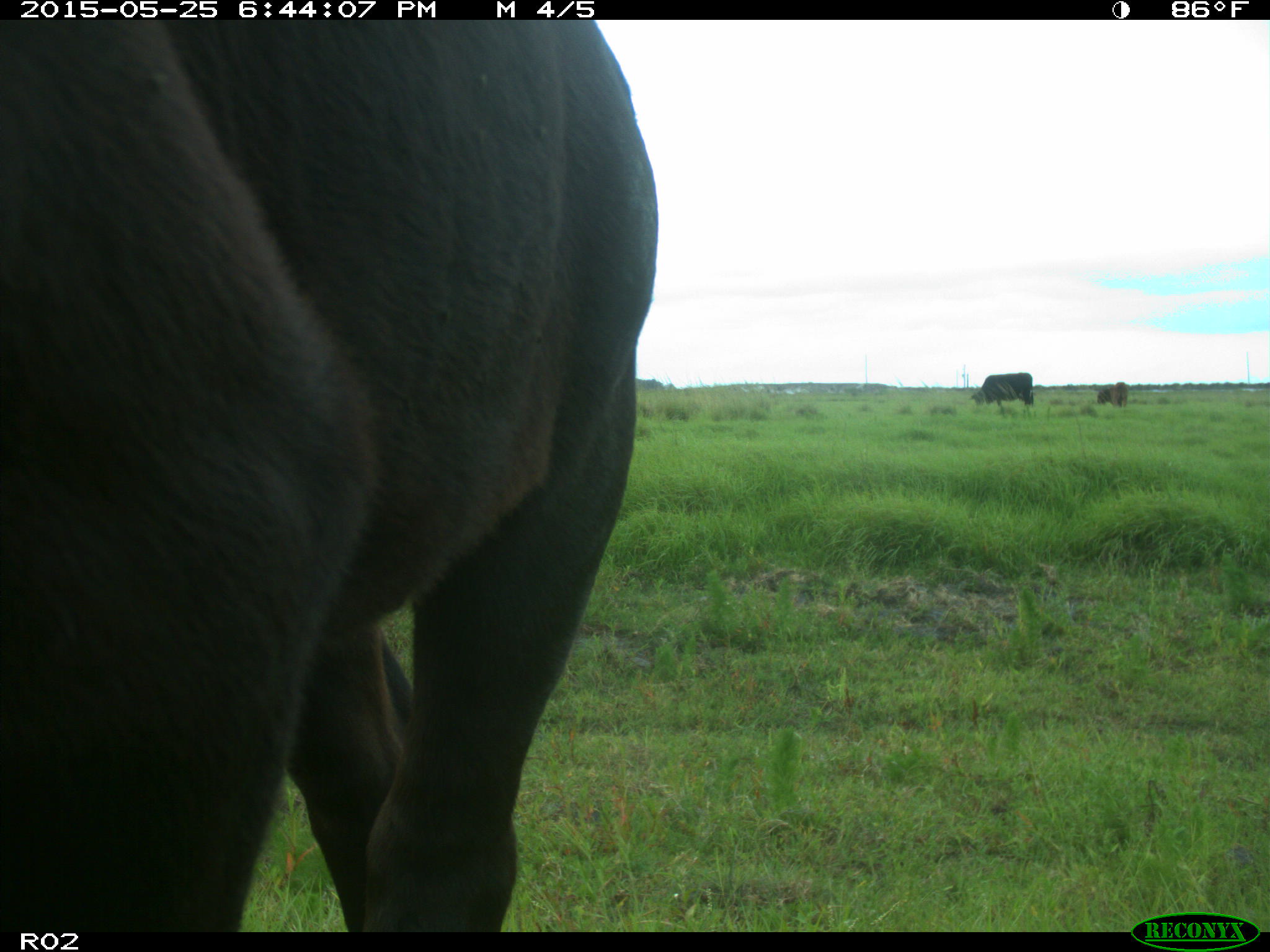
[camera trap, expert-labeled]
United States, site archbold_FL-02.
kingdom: Animalia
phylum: Chordata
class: Mammalia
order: Artiodactyla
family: Bovidae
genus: Bos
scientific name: Bos taurus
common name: domestic cow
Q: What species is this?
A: Bos taurus (domestic cow).